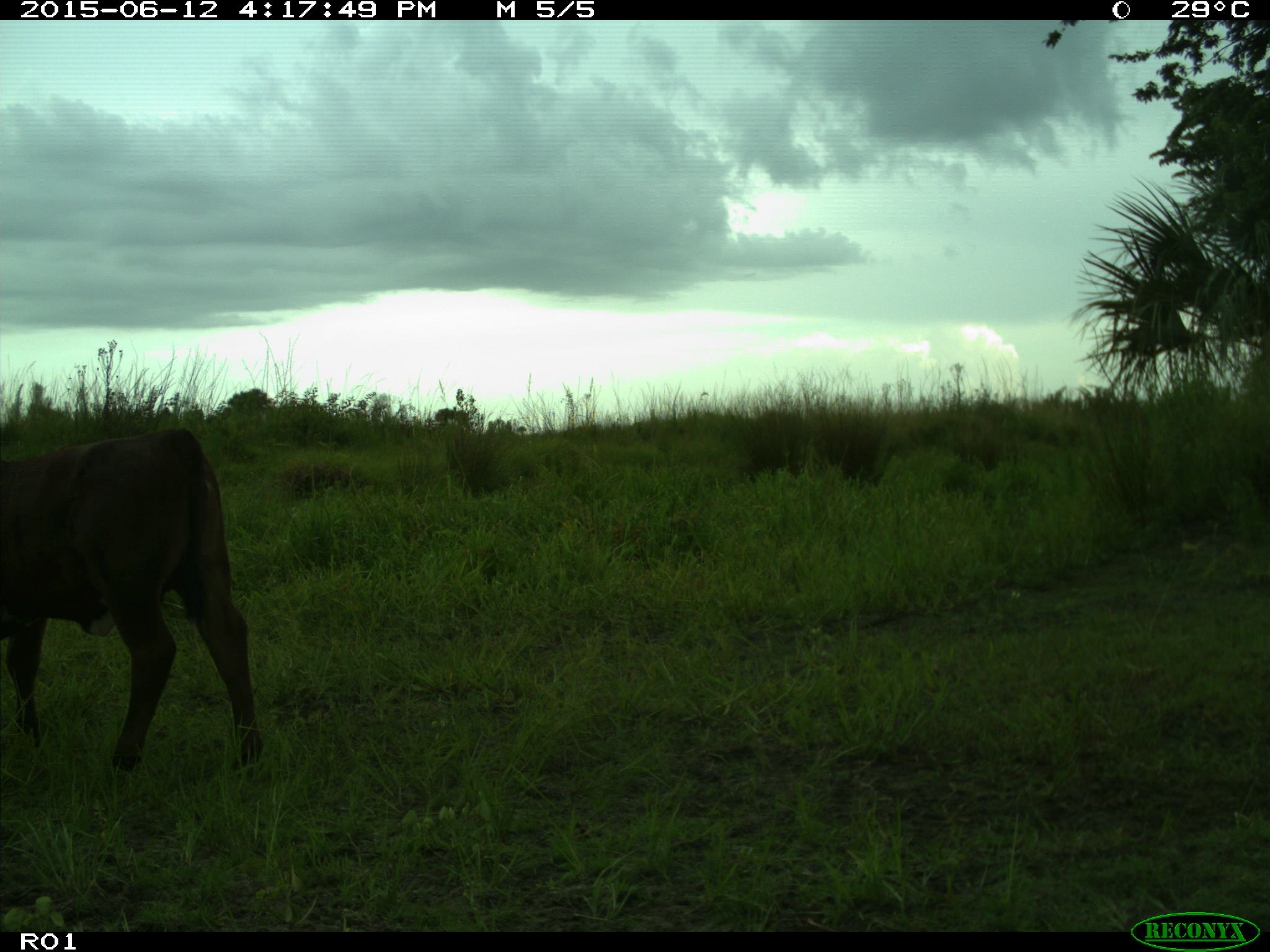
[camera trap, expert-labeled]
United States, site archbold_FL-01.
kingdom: Animalia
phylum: Chordata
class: Mammalia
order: Artiodactyla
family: Bovidae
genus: Bos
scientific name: Bos taurus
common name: domestic cow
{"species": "Bos taurus (domestic cow)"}